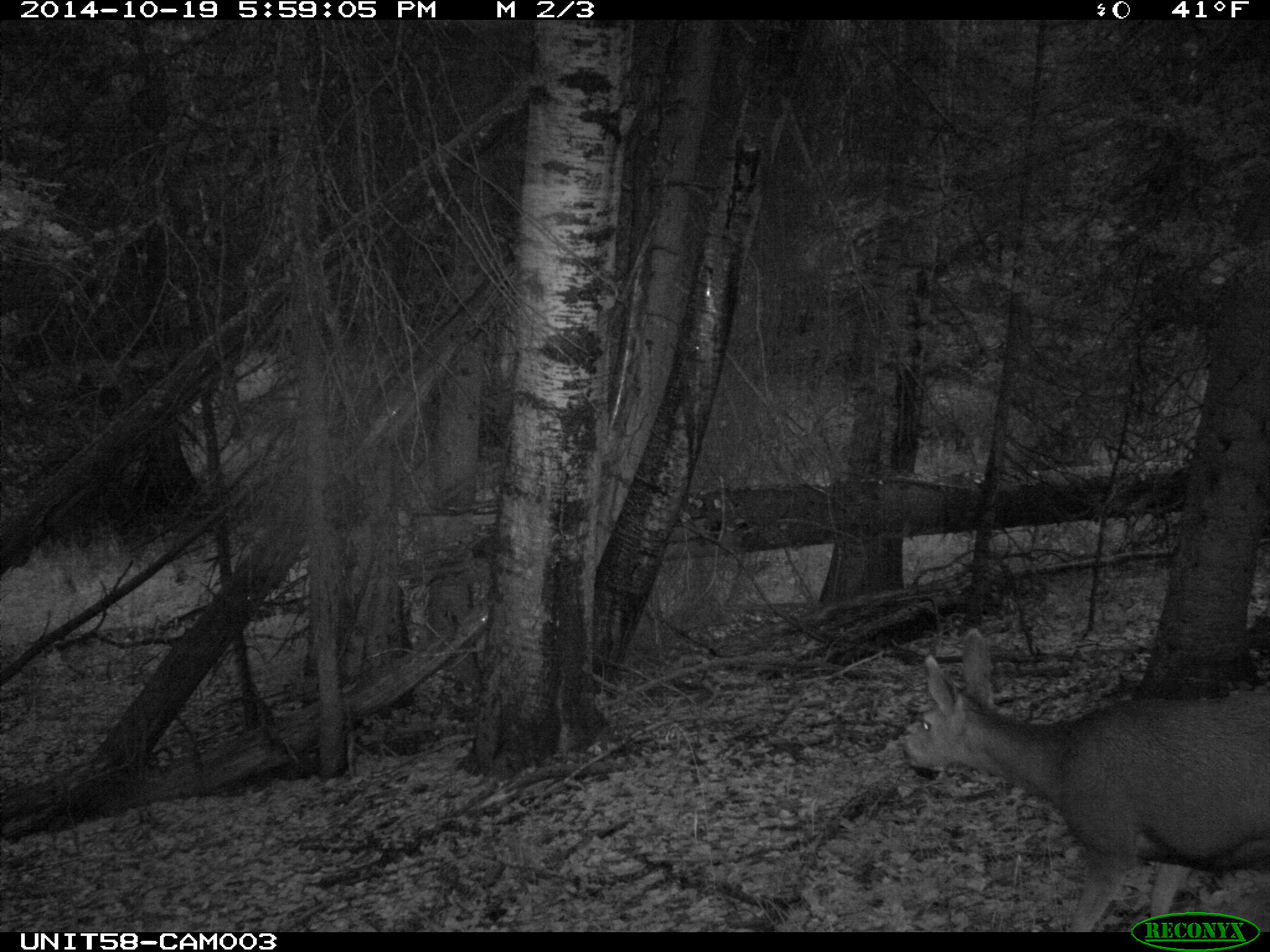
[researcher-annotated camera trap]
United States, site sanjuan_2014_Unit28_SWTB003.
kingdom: Animalia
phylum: Chordata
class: Mammalia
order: Artiodactyla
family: Cervidae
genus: Odocoileus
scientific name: Odocoileus hemionus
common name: mule deer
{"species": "Odocoileus hemionus (mule deer)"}